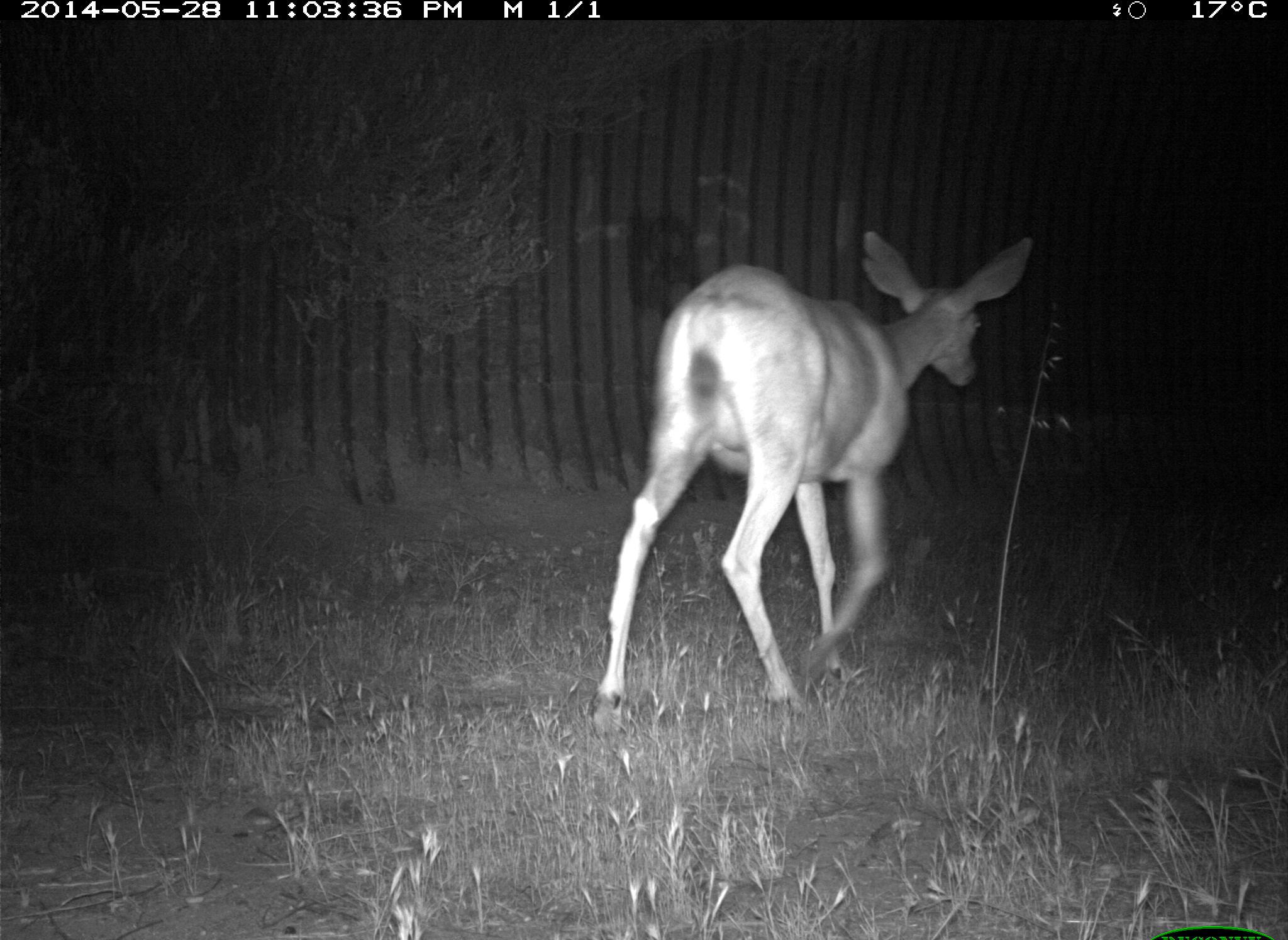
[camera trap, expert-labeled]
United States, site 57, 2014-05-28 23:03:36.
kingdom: Animalia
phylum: Chordata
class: Mammalia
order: Artiodactyla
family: Cervidae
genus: Odocoileus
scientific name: Odocoileus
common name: deer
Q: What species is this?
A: Deer (Odocoileus).